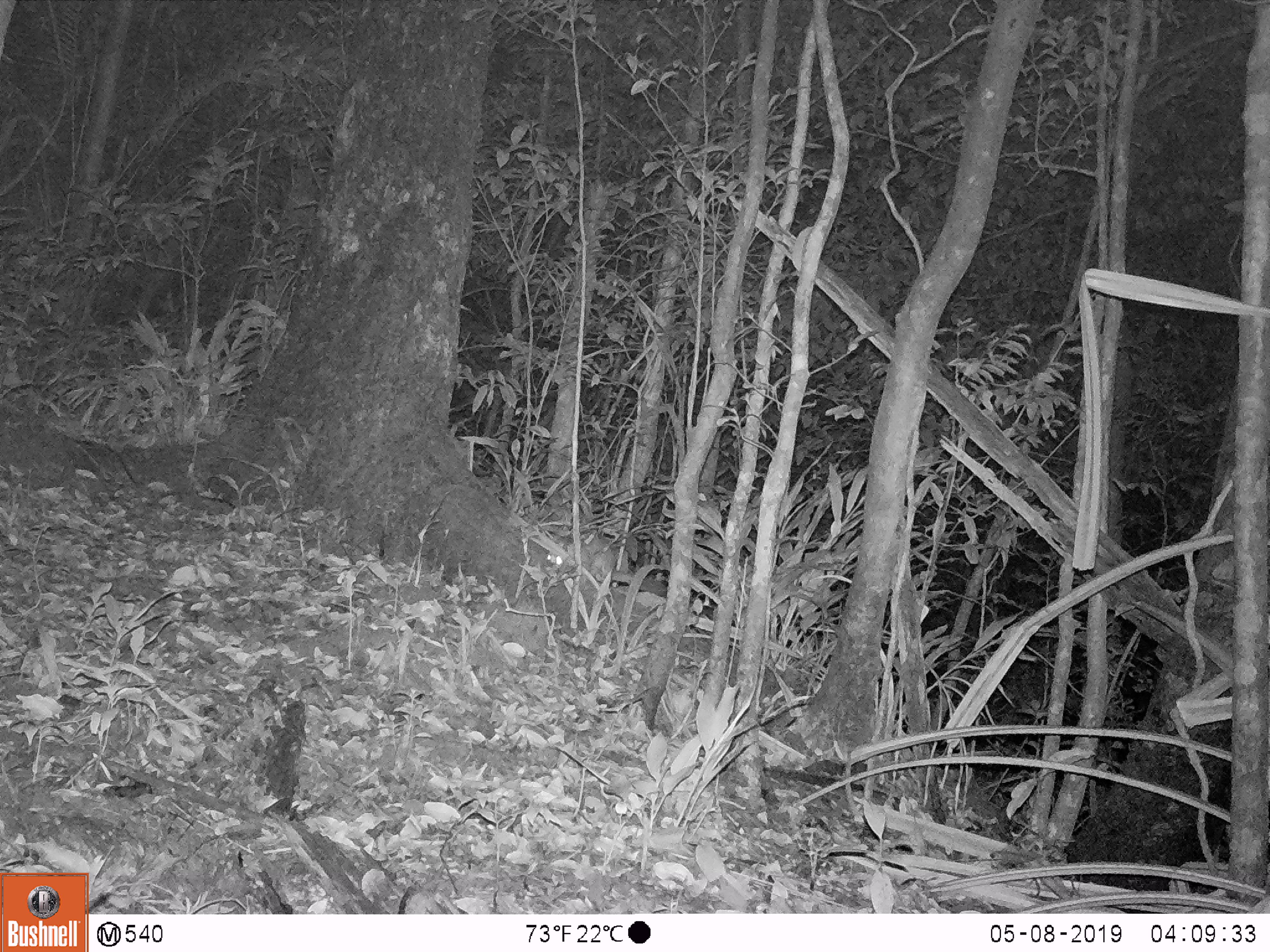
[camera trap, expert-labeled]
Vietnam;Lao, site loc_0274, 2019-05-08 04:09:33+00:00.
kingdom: Animalia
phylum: Chordata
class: Mammalia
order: Carnivora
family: Mustelidae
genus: Melogale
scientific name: Melogale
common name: ferret badger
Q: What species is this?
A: Ferret badger (Melogale).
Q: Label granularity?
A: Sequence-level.